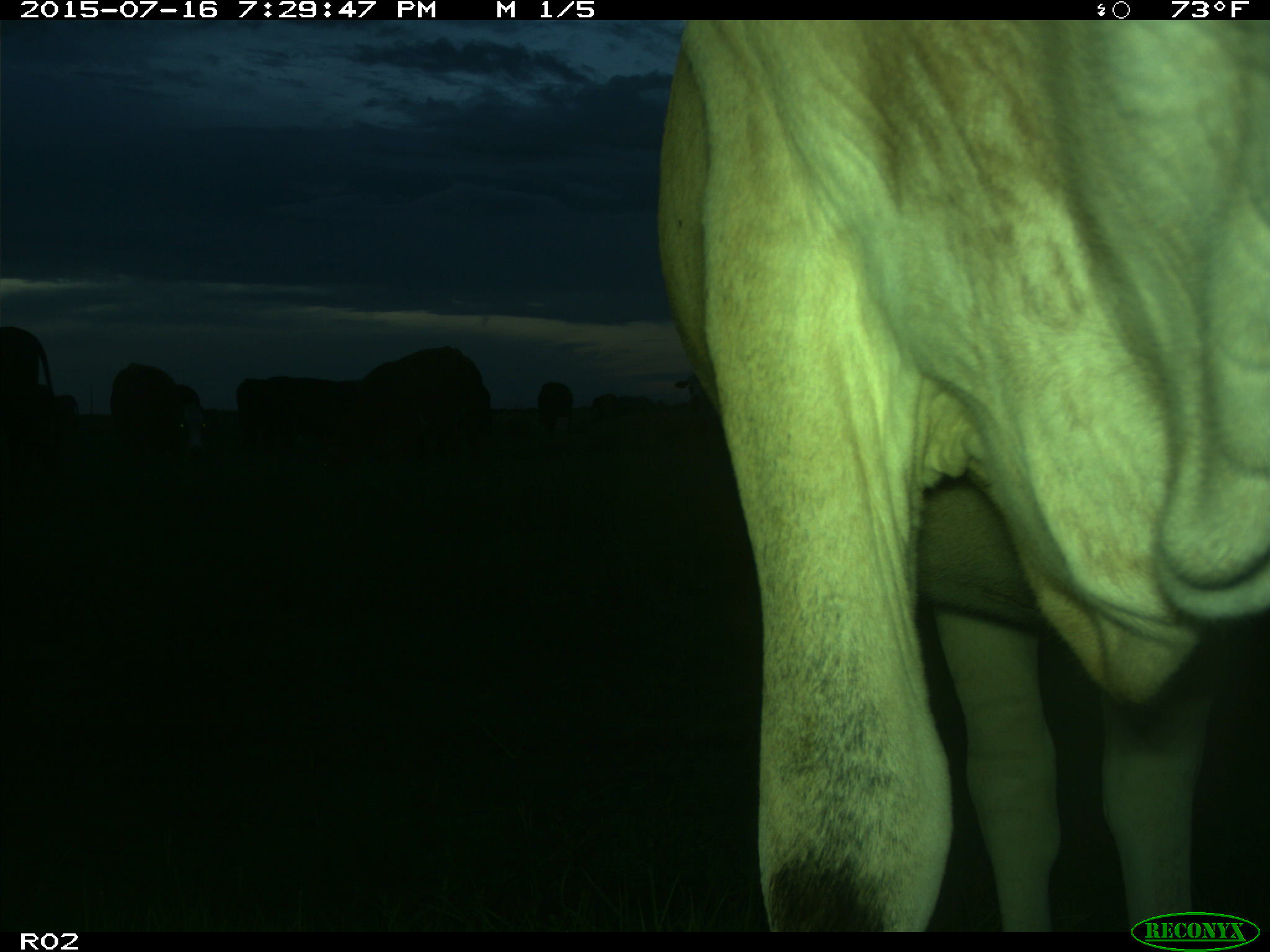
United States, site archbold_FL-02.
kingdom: Animalia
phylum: Chordata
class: Mammalia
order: Artiodactyla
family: Bovidae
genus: Bos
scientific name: Bos taurus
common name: domestic cow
Bos taurus (domestic cow).